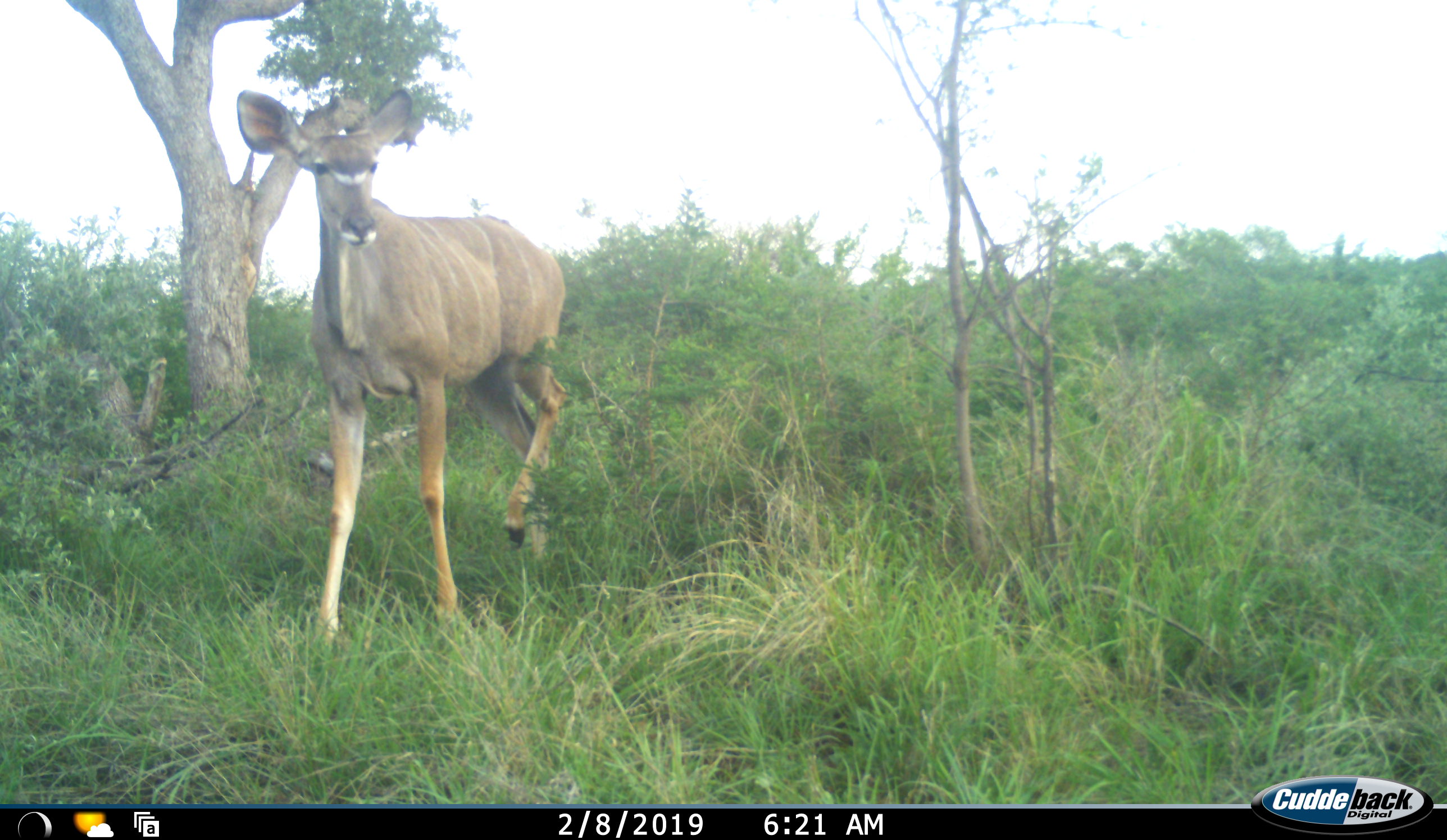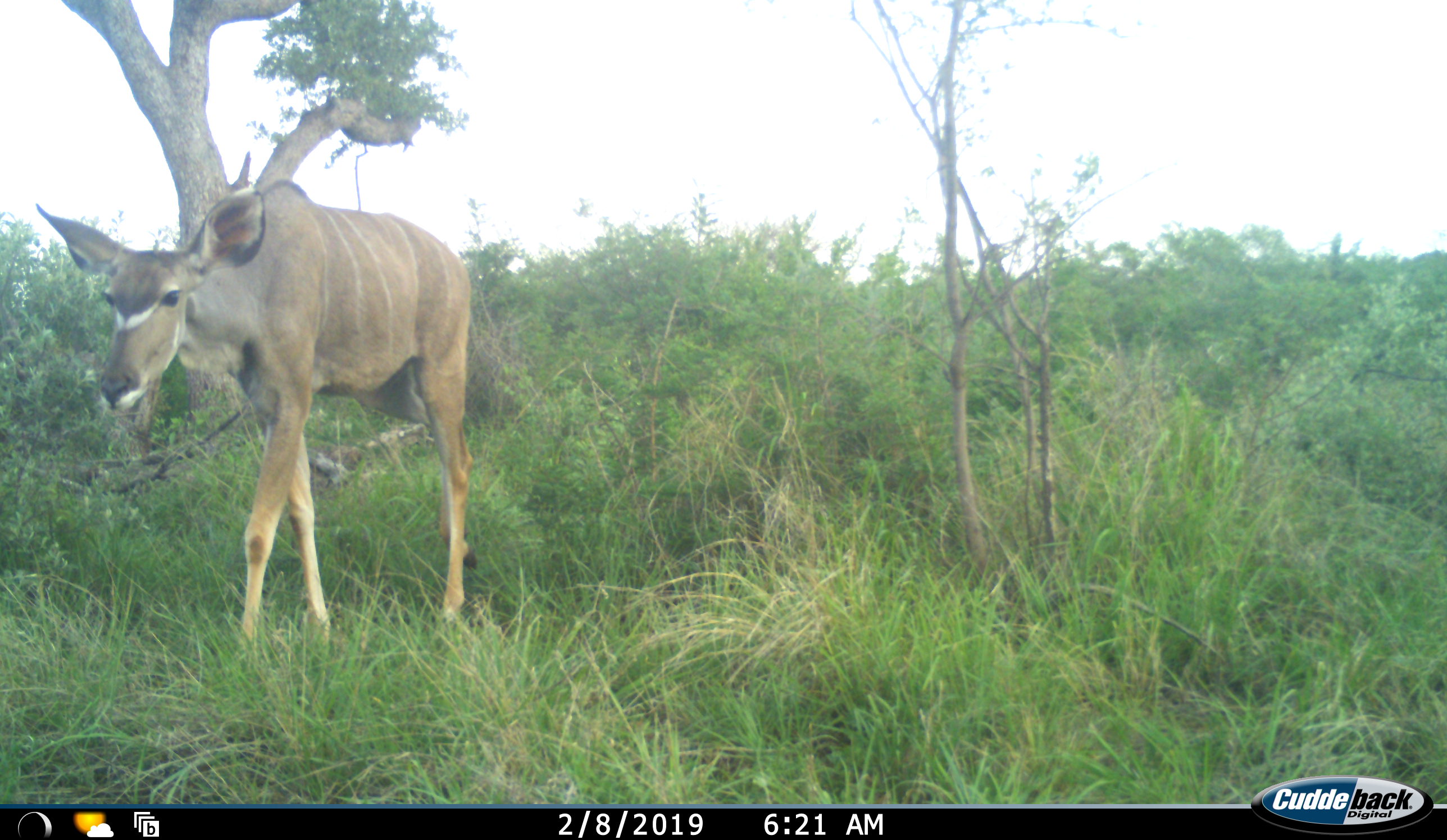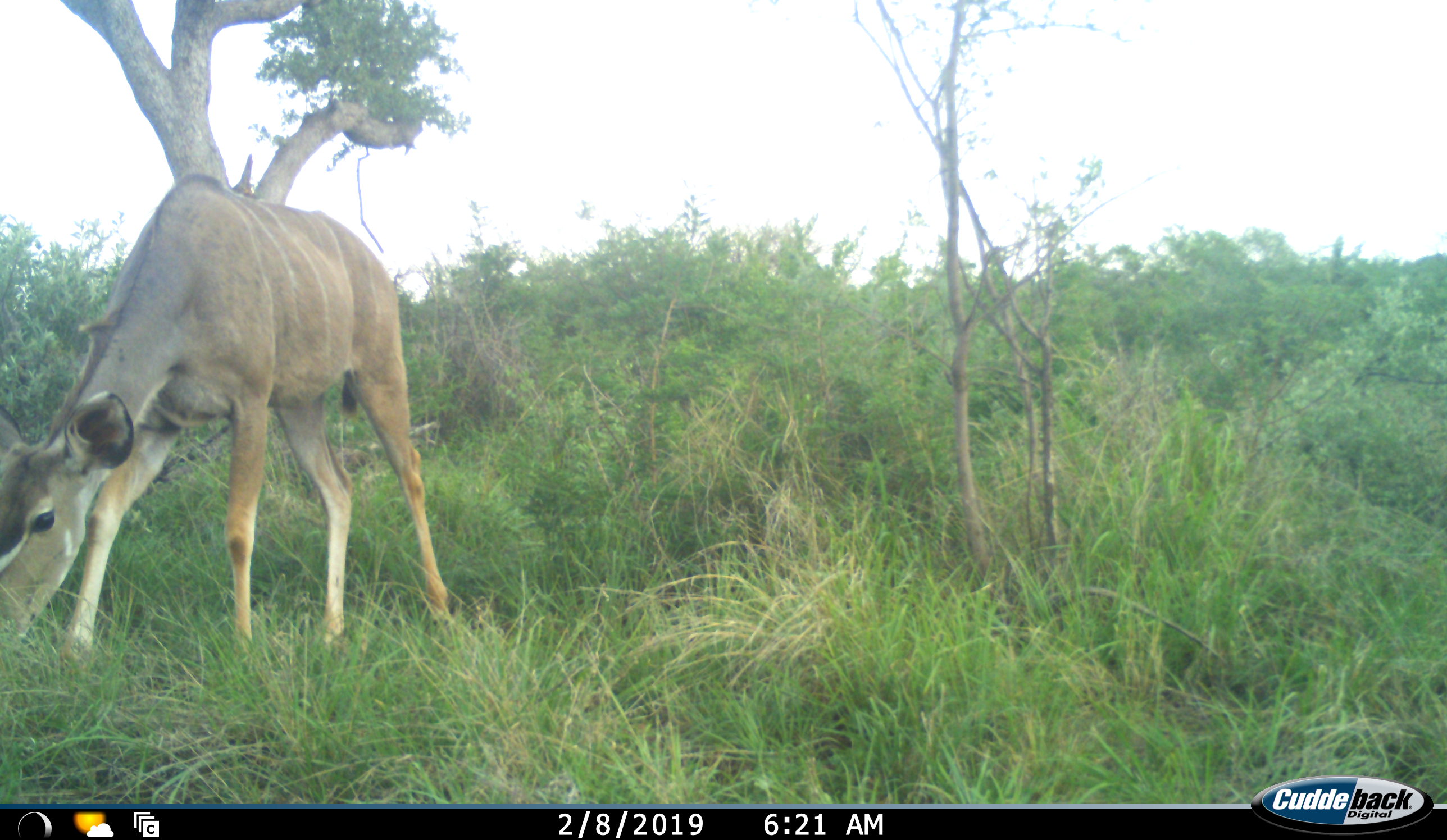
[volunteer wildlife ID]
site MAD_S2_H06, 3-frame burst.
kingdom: Animalia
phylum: Chordata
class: Mammalia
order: Artiodactyla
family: Bovidae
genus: Tragelaphus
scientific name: Tragelaphus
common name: kudu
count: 1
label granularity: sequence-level